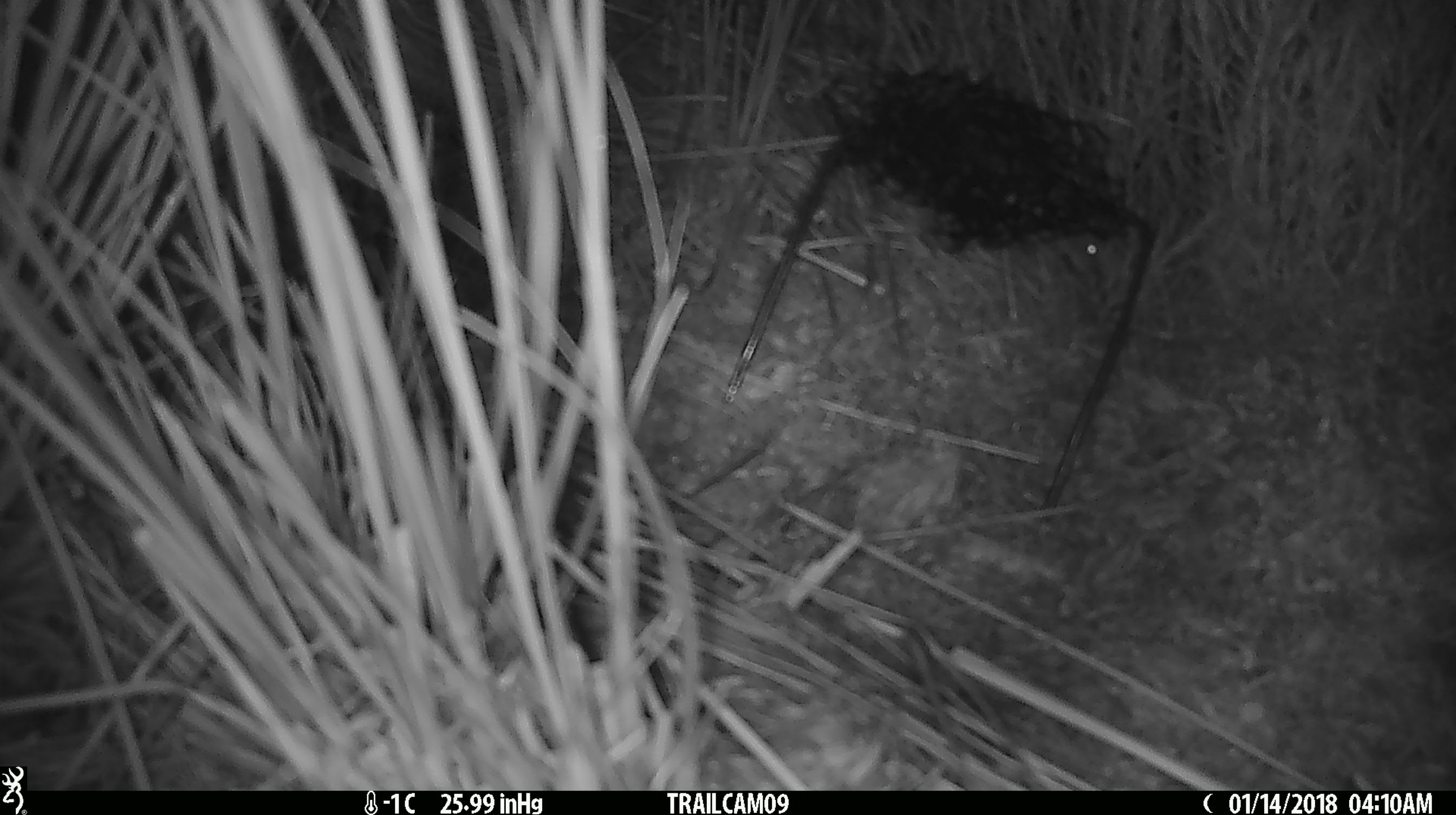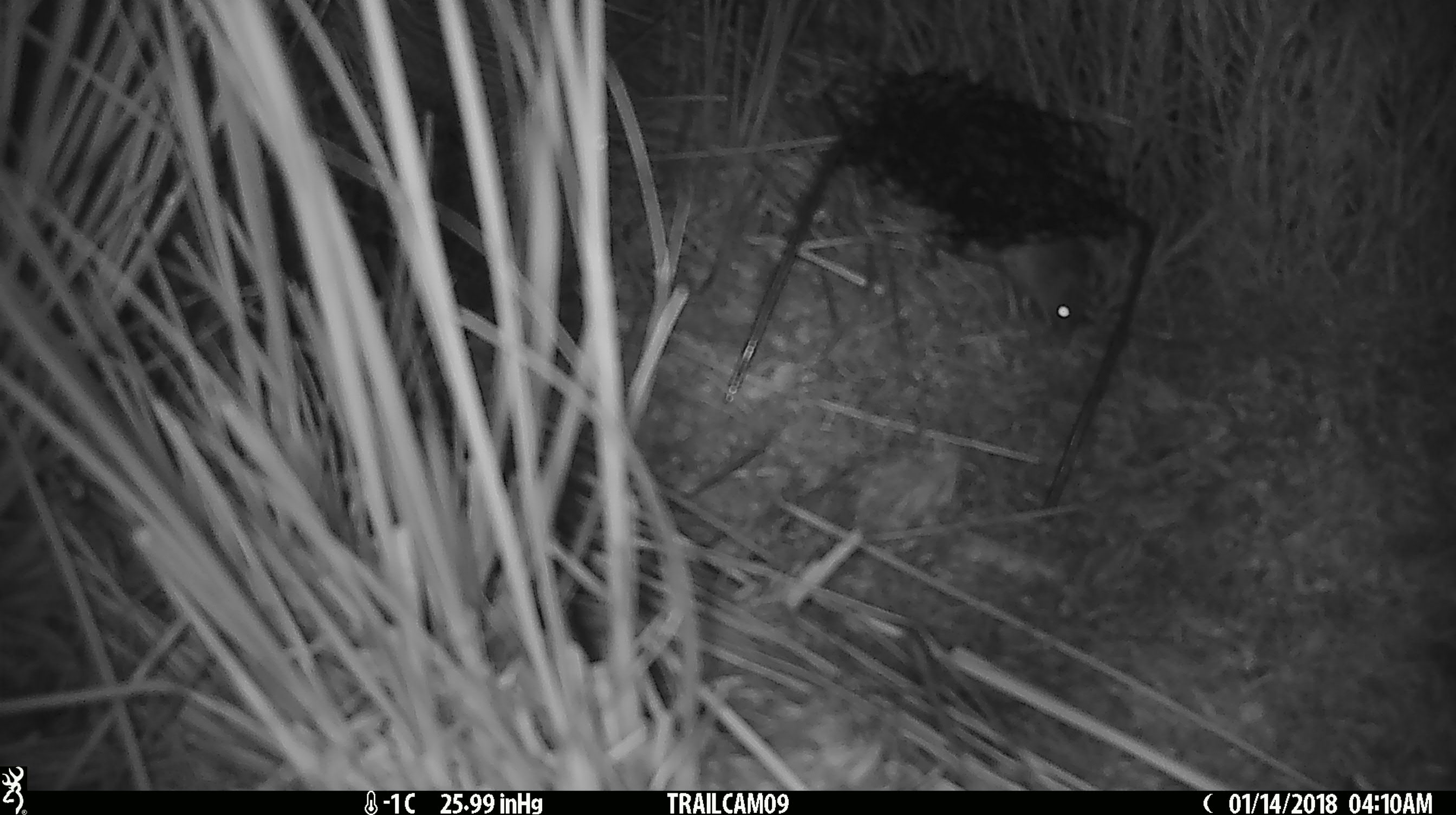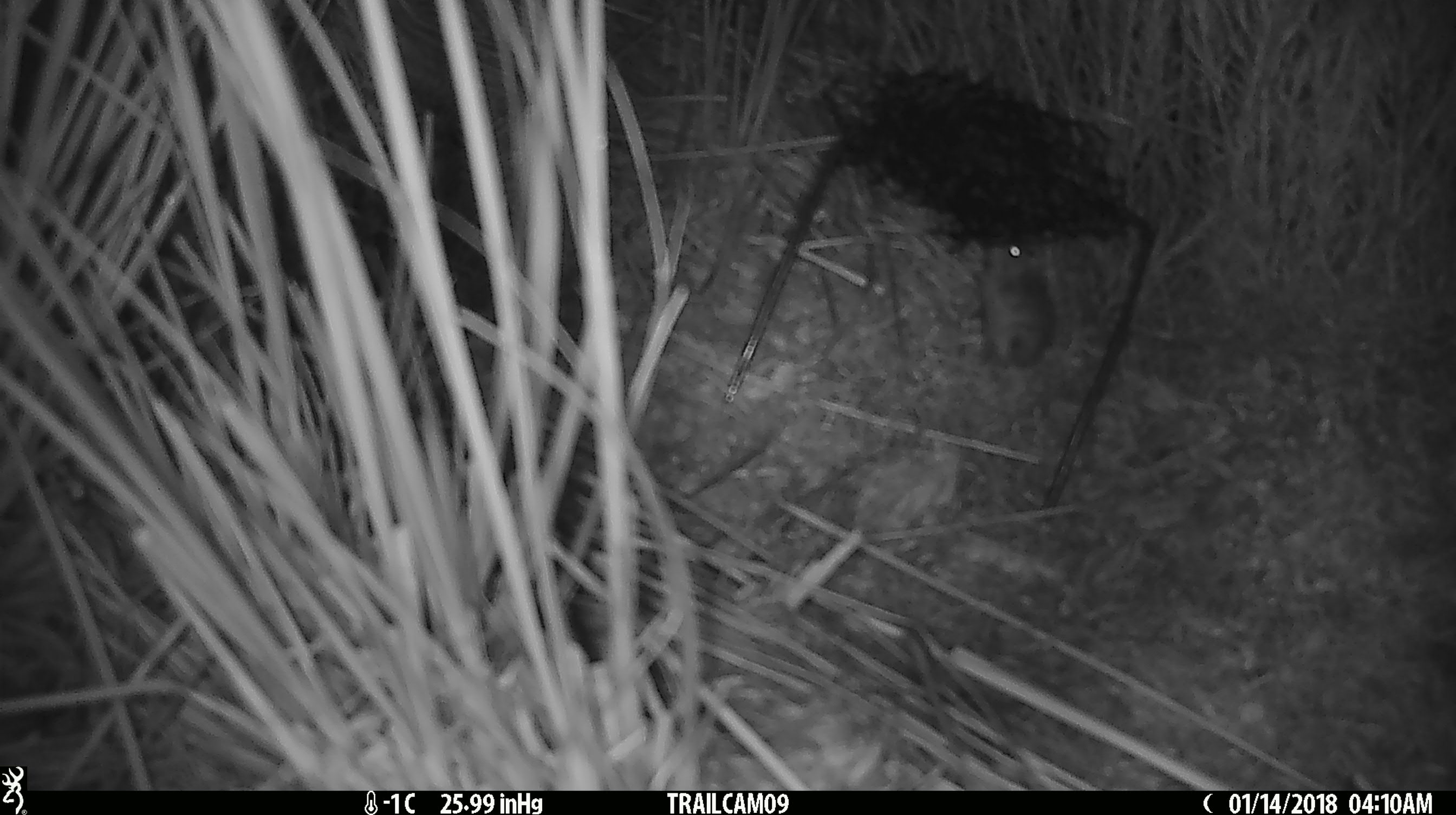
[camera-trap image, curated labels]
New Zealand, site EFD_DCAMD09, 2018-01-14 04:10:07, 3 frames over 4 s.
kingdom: Animalia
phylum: Chordata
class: Mammalia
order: Rodentia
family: Muridae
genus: Mus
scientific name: Mus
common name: mouse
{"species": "mouse (Mus)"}